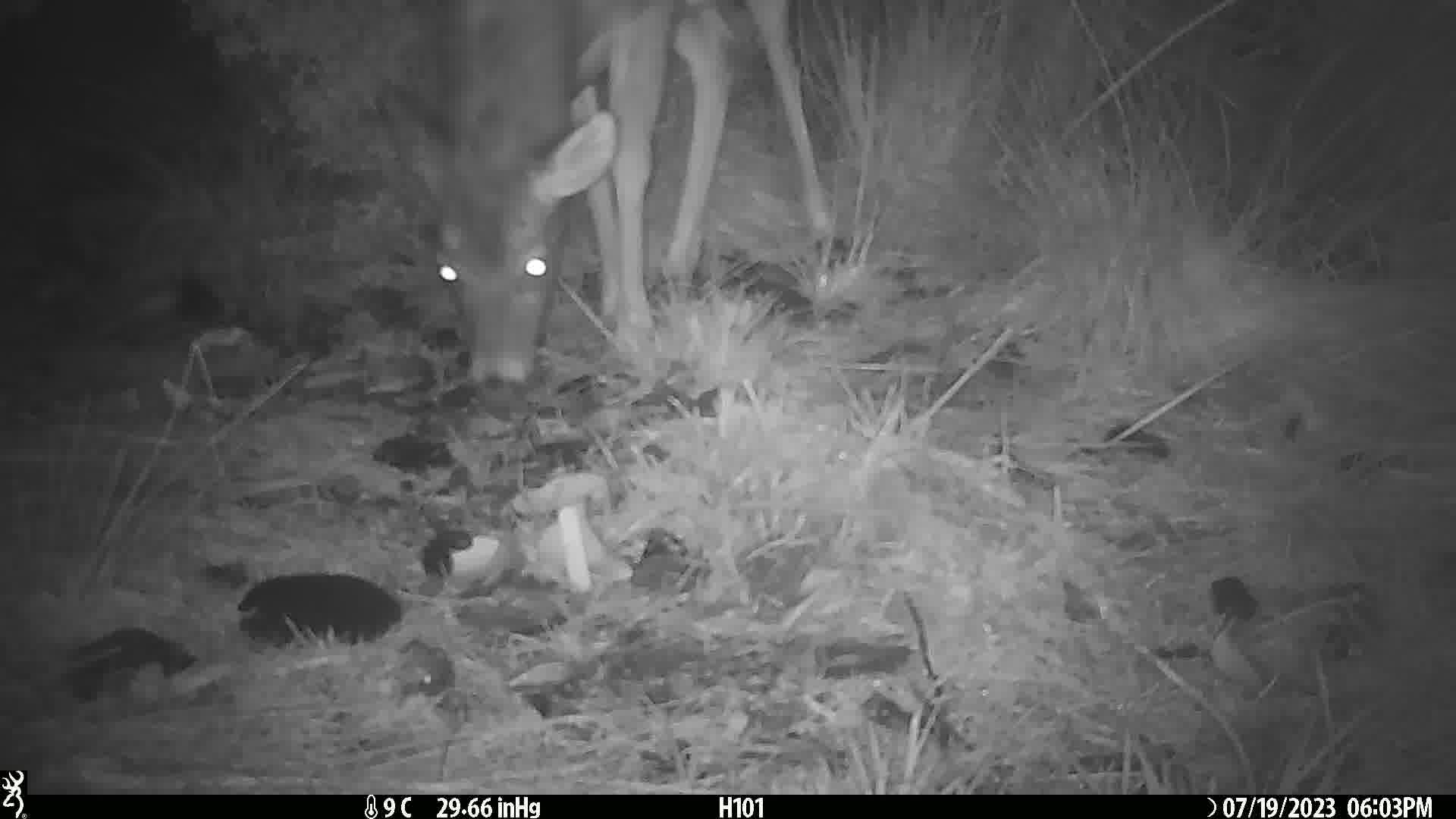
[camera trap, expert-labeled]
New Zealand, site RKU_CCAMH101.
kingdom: Animalia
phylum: Chordata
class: Mammalia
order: Artiodactyla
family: Cervidae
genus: Odocoileus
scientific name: Odocoileus virginianus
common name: white-tailed deer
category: white tailed deer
White tailed deer (white-tailed deer) (Odocoileus virginianus).